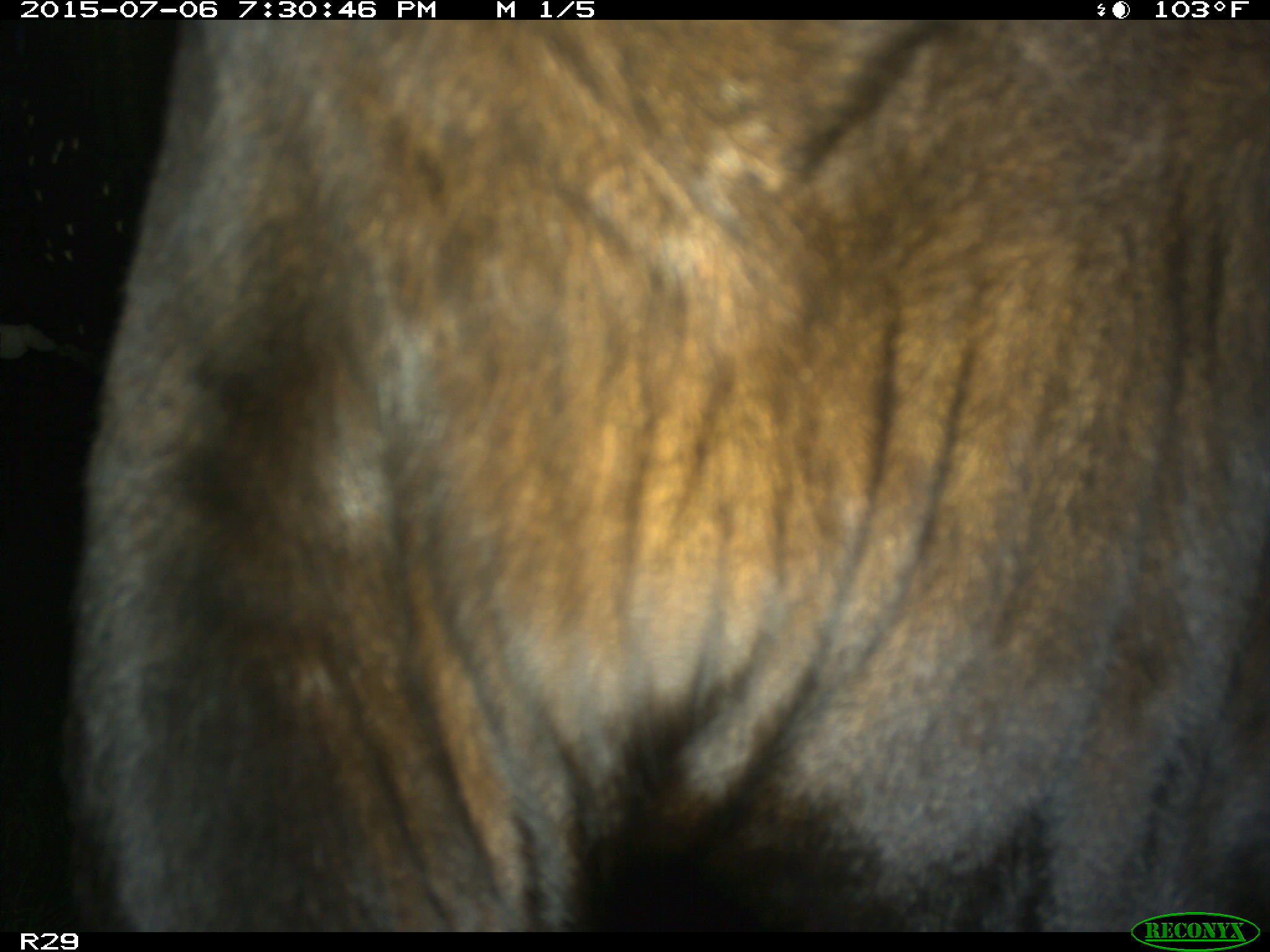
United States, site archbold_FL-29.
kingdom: Animalia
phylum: Chordata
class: Mammalia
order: Artiodactyla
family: Bovidae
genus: Bos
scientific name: Bos taurus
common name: domestic cow